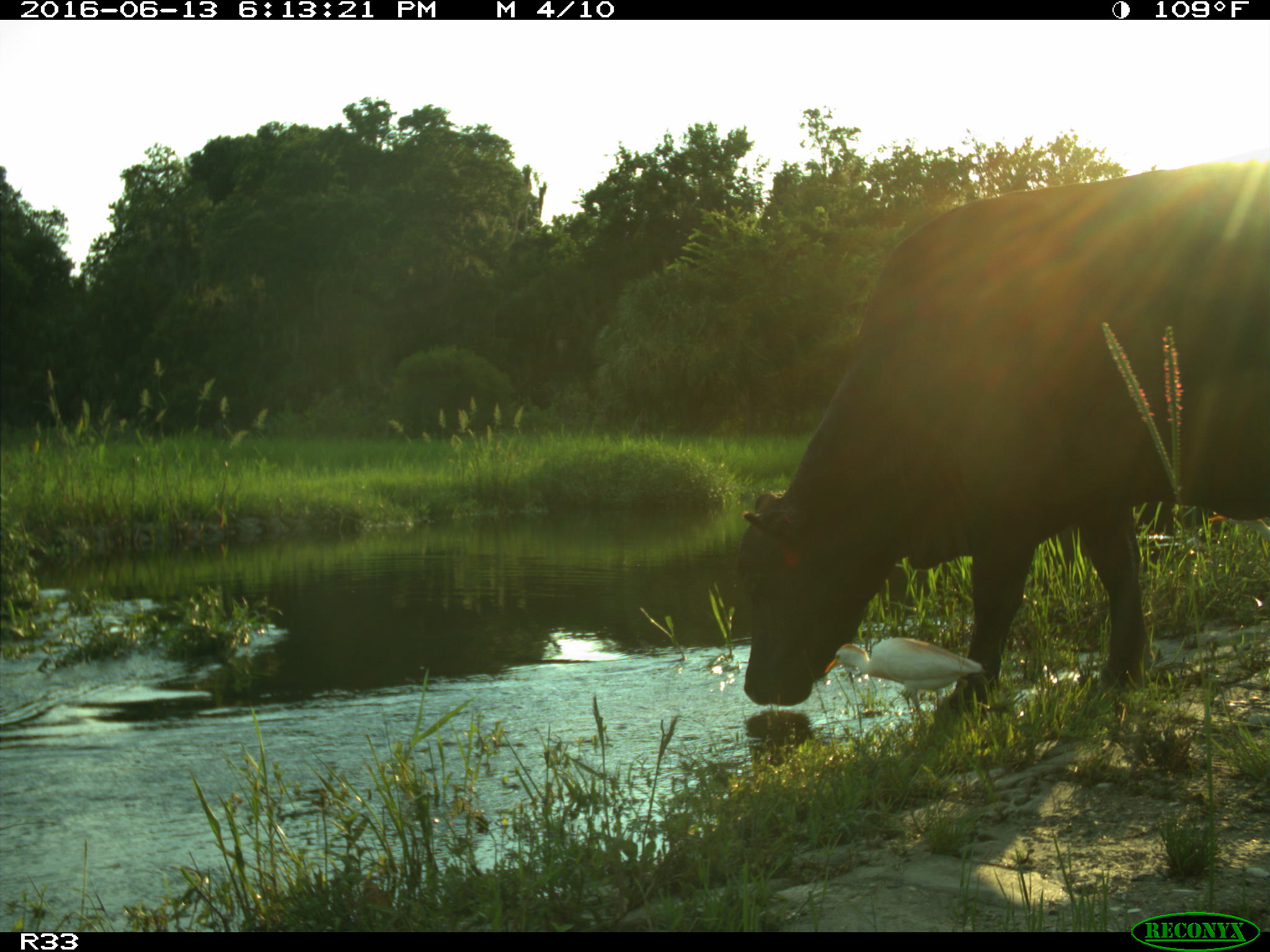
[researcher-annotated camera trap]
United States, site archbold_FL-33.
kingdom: Animalia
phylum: Chordata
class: Mammalia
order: Artiodactyla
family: Bovidae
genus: Bos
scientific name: Bos taurus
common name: domestic cow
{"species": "Bos taurus (domestic cow)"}